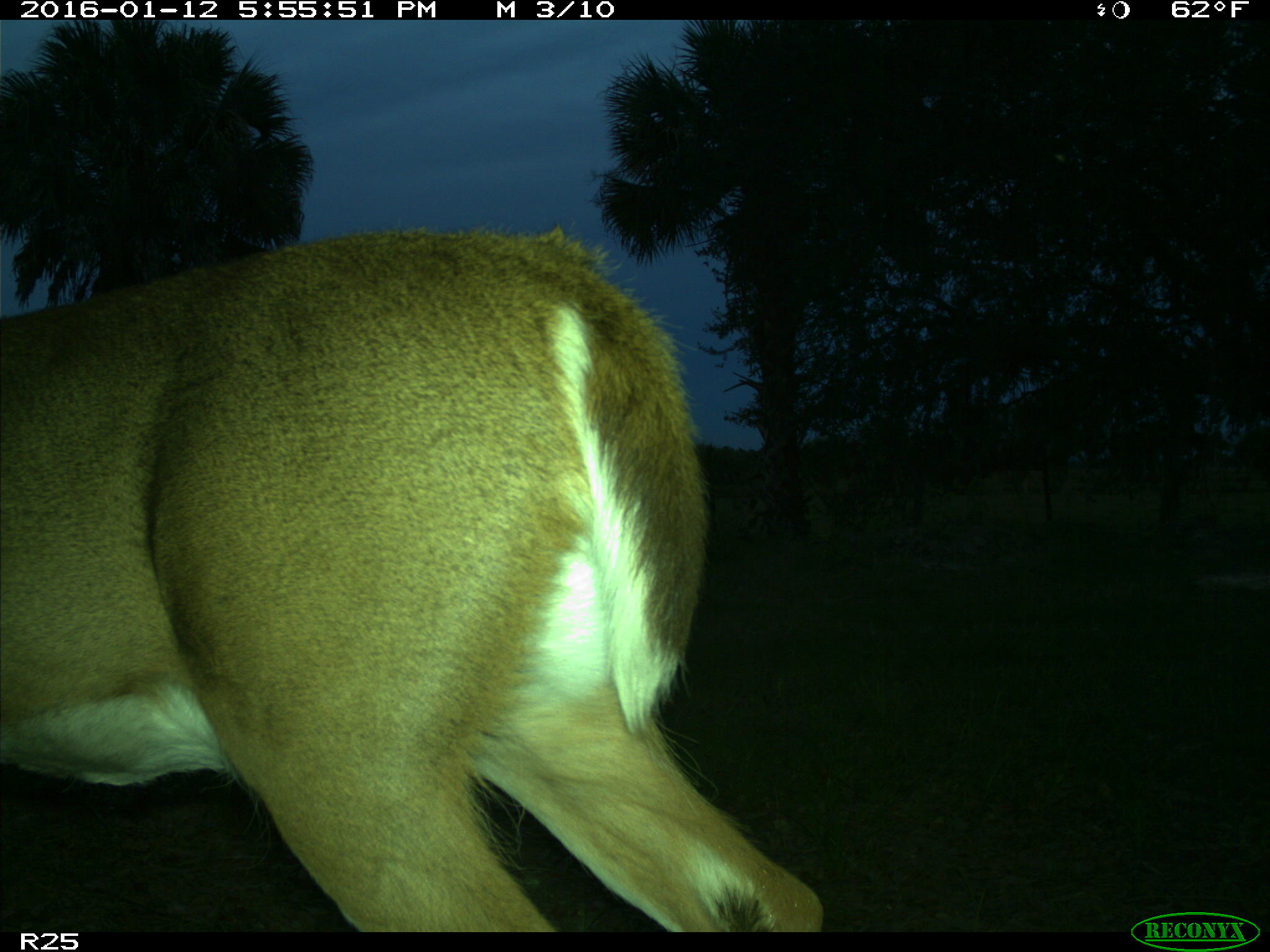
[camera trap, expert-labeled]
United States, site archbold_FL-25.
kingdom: Animalia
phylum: Chordata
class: Mammalia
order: Artiodactyla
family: Cervidae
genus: Odocoileus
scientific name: Odocoileus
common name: deer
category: unidentified deer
Unidentified deer (deer) (Odocoileus).